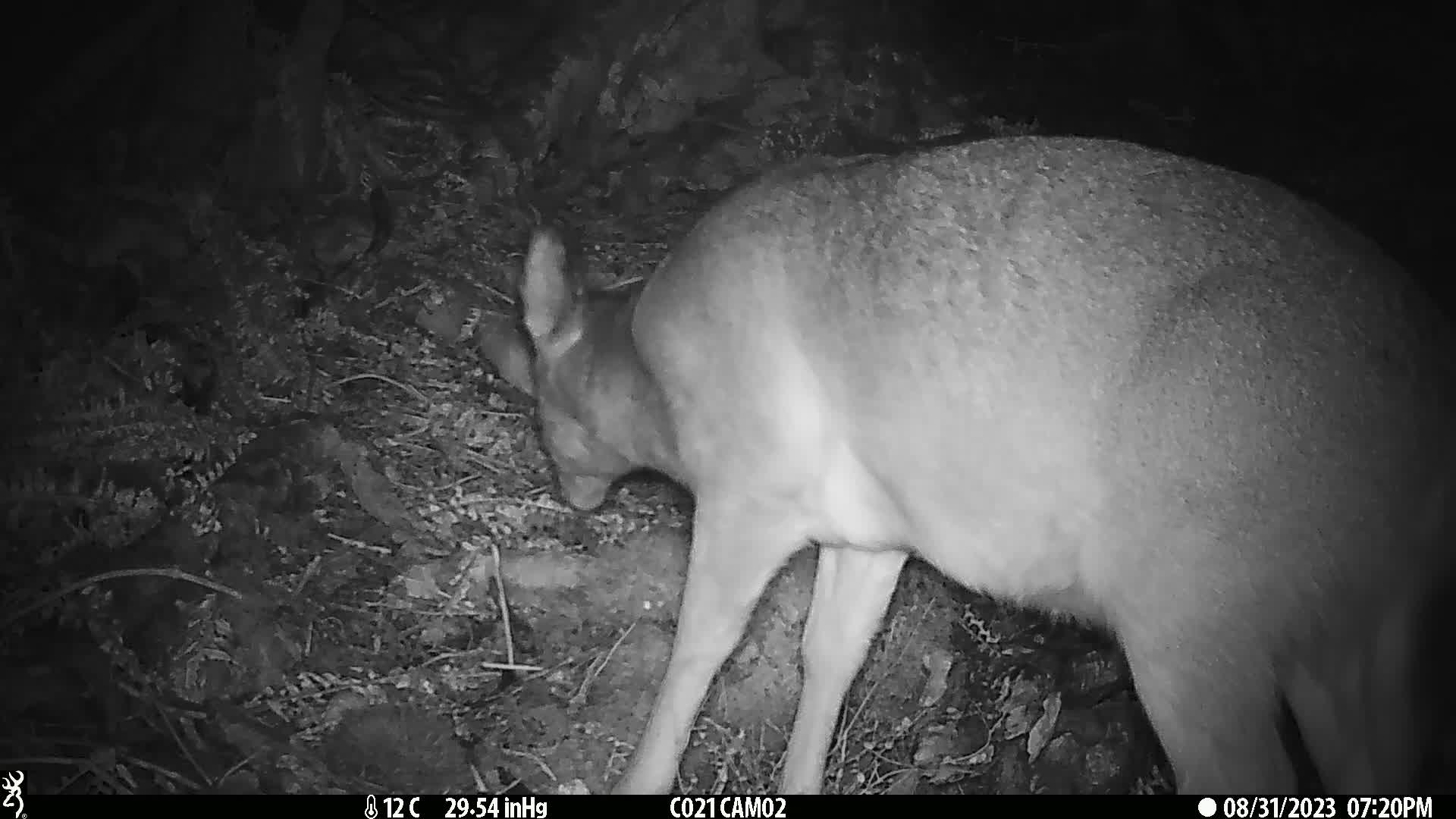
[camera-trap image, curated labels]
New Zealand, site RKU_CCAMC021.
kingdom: Animalia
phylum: Chordata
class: Mammalia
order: Artiodactyla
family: Cervidae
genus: Odocoileus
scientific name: Odocoileus virginianus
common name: white-tailed deer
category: white tailed deer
White tailed deer (white-tailed deer) (Odocoileus virginianus).